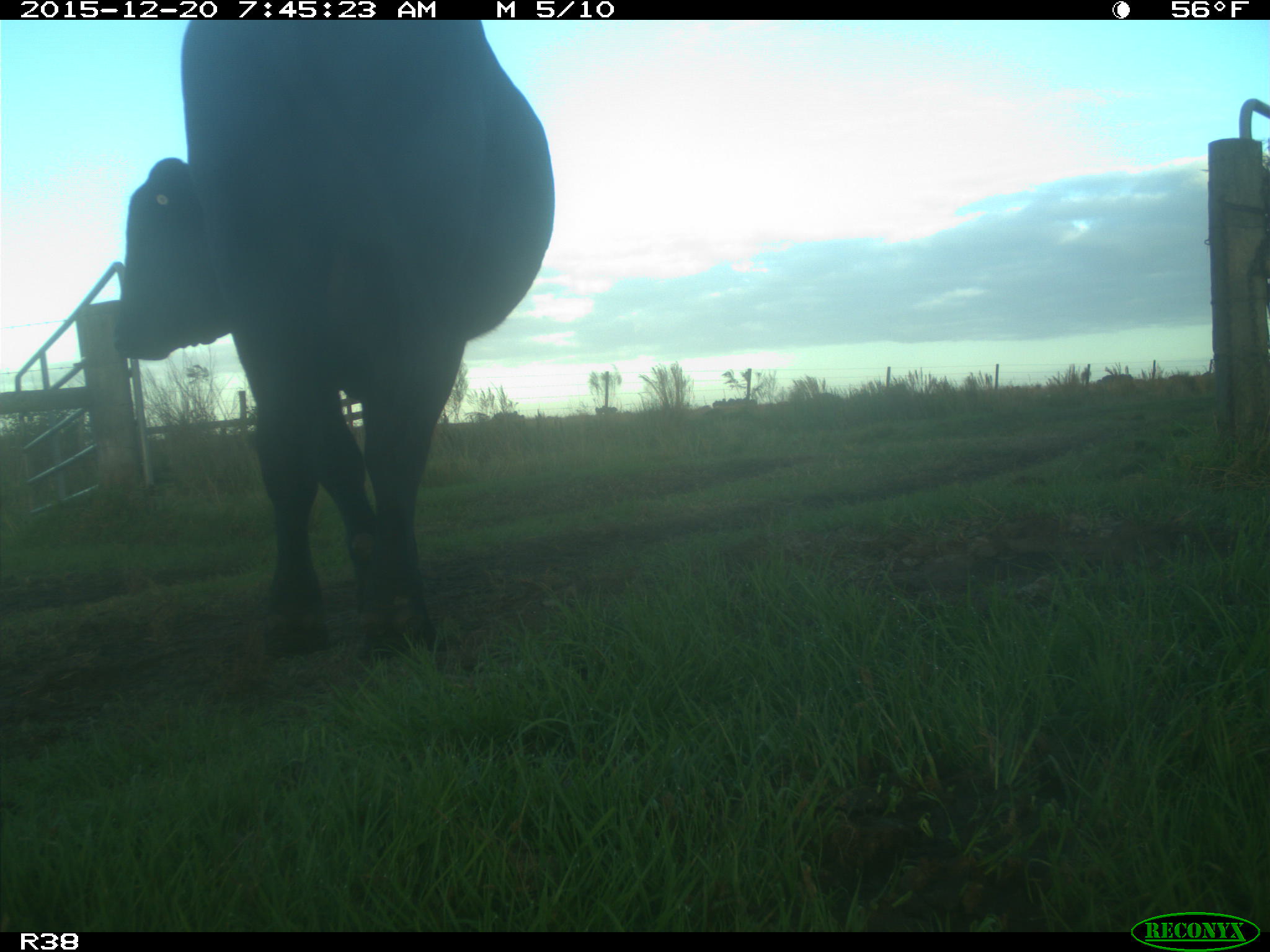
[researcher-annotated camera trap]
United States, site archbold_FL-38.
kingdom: Animalia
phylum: Chordata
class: Mammalia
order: Artiodactyla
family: Bovidae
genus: Bos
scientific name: Bos taurus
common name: domestic cow